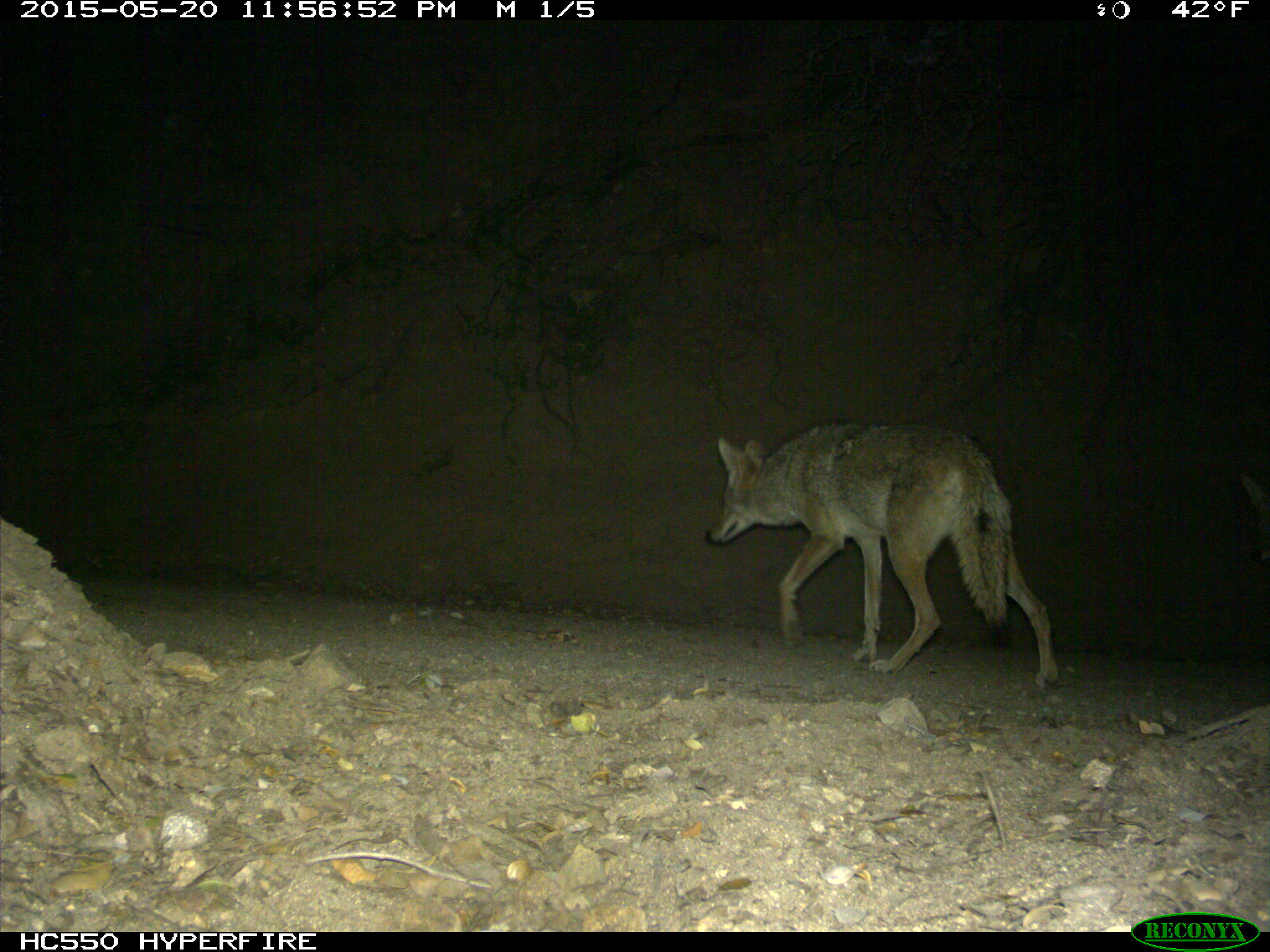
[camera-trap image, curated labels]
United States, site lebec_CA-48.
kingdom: Animalia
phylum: Chordata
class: Mammalia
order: Carnivora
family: Canidae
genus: Canis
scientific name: Canis latrans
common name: coyote